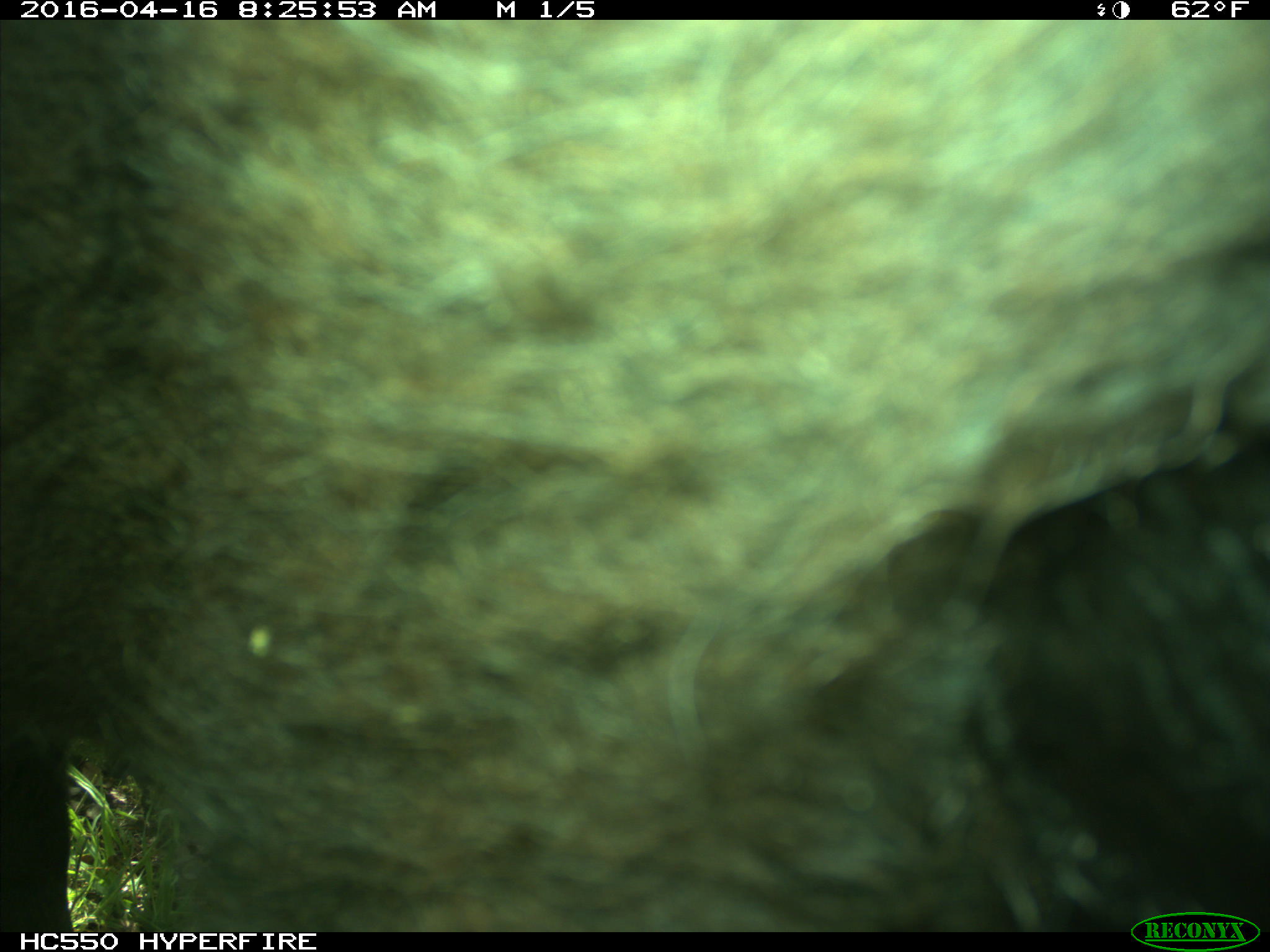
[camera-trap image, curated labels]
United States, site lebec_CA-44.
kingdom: Animalia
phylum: Chordata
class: Mammalia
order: Artiodactyla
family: Bovidae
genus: Bos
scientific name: Bos taurus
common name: domestic cow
Bos taurus (domestic cow).